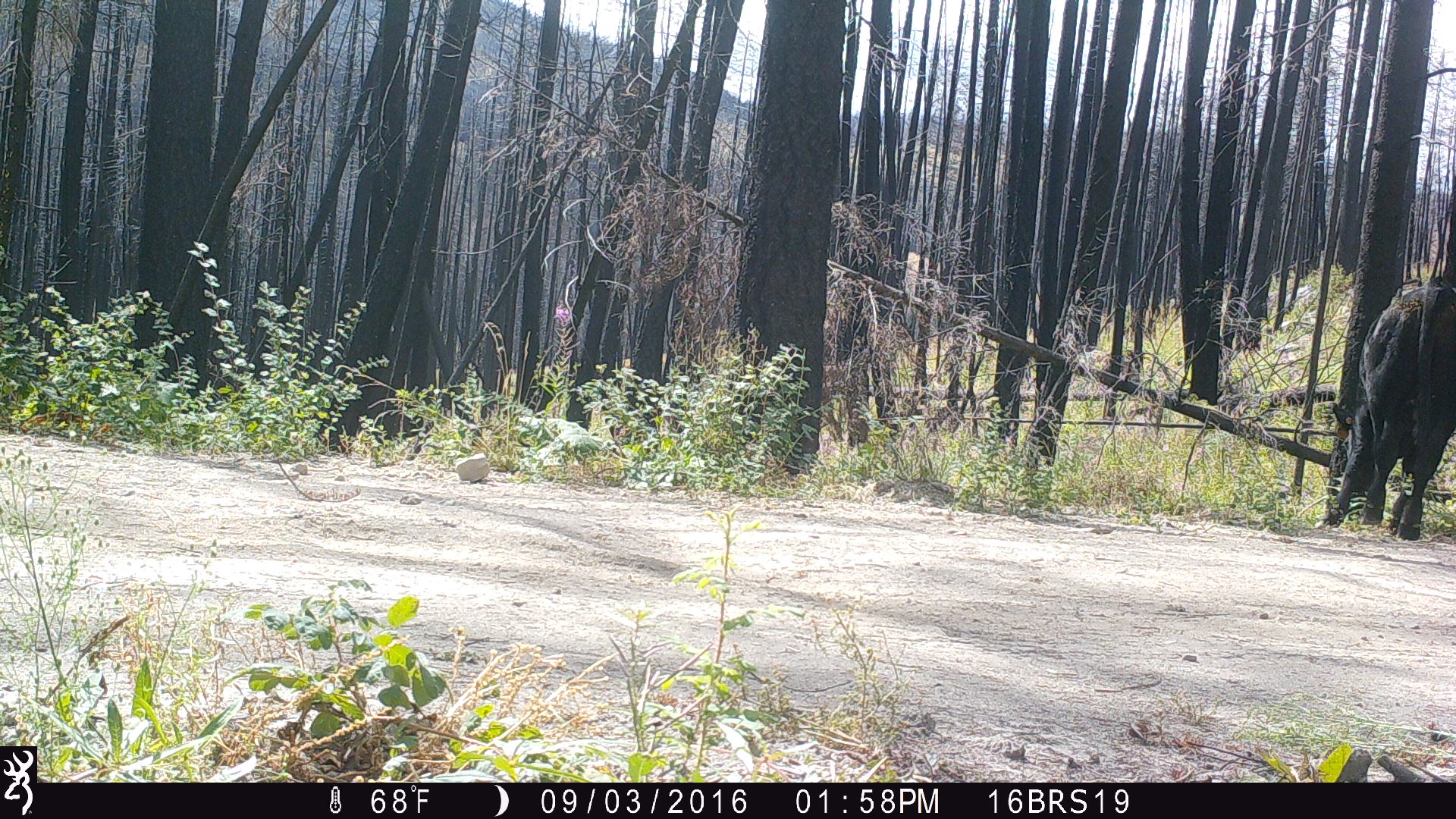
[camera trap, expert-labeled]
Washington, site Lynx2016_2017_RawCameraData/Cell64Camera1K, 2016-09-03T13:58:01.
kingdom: Animalia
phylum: Chordata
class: Mammalia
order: Artiodactyla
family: Bovidae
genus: Bos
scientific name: Bos taurus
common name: domestic cattle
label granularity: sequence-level